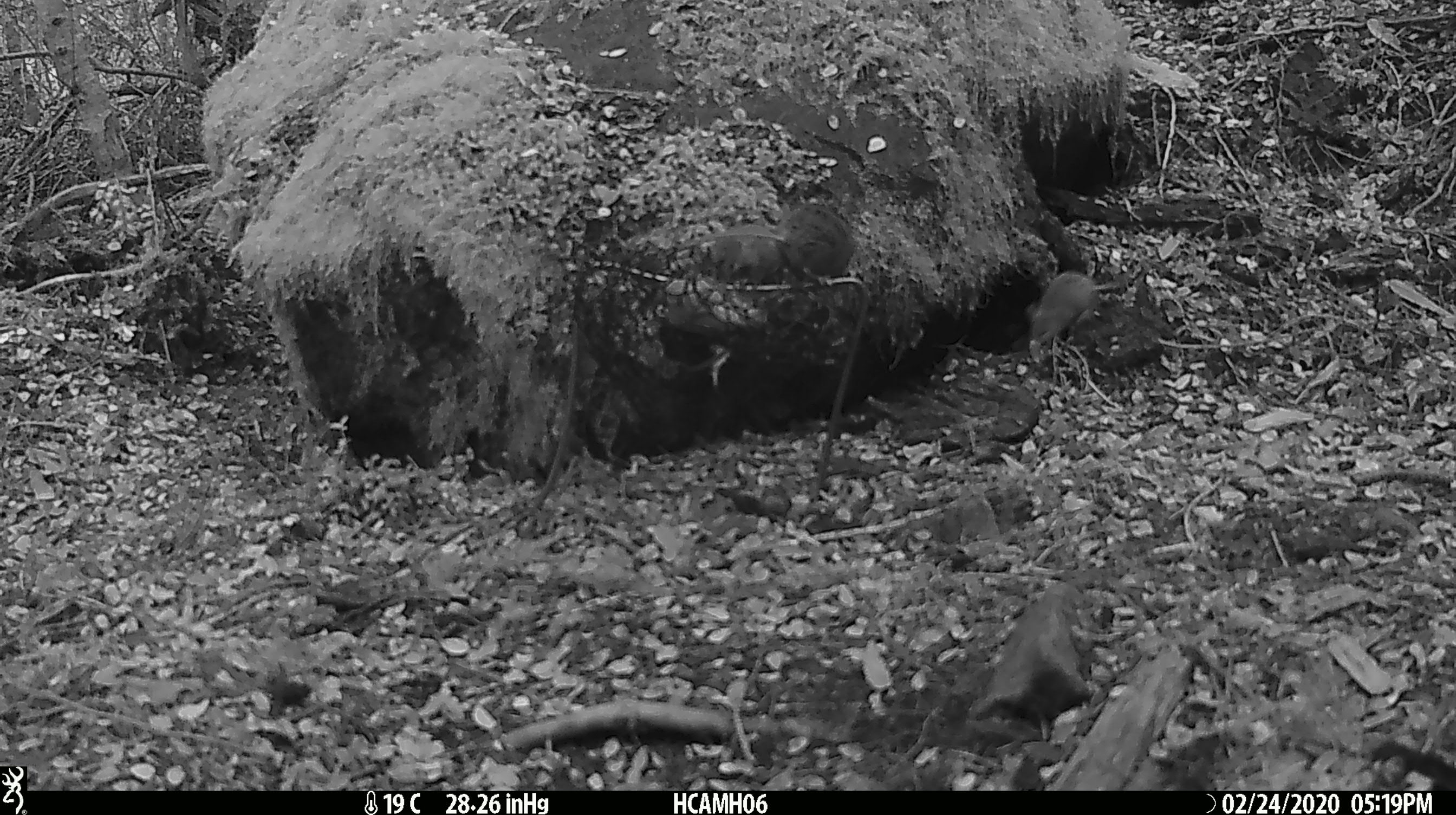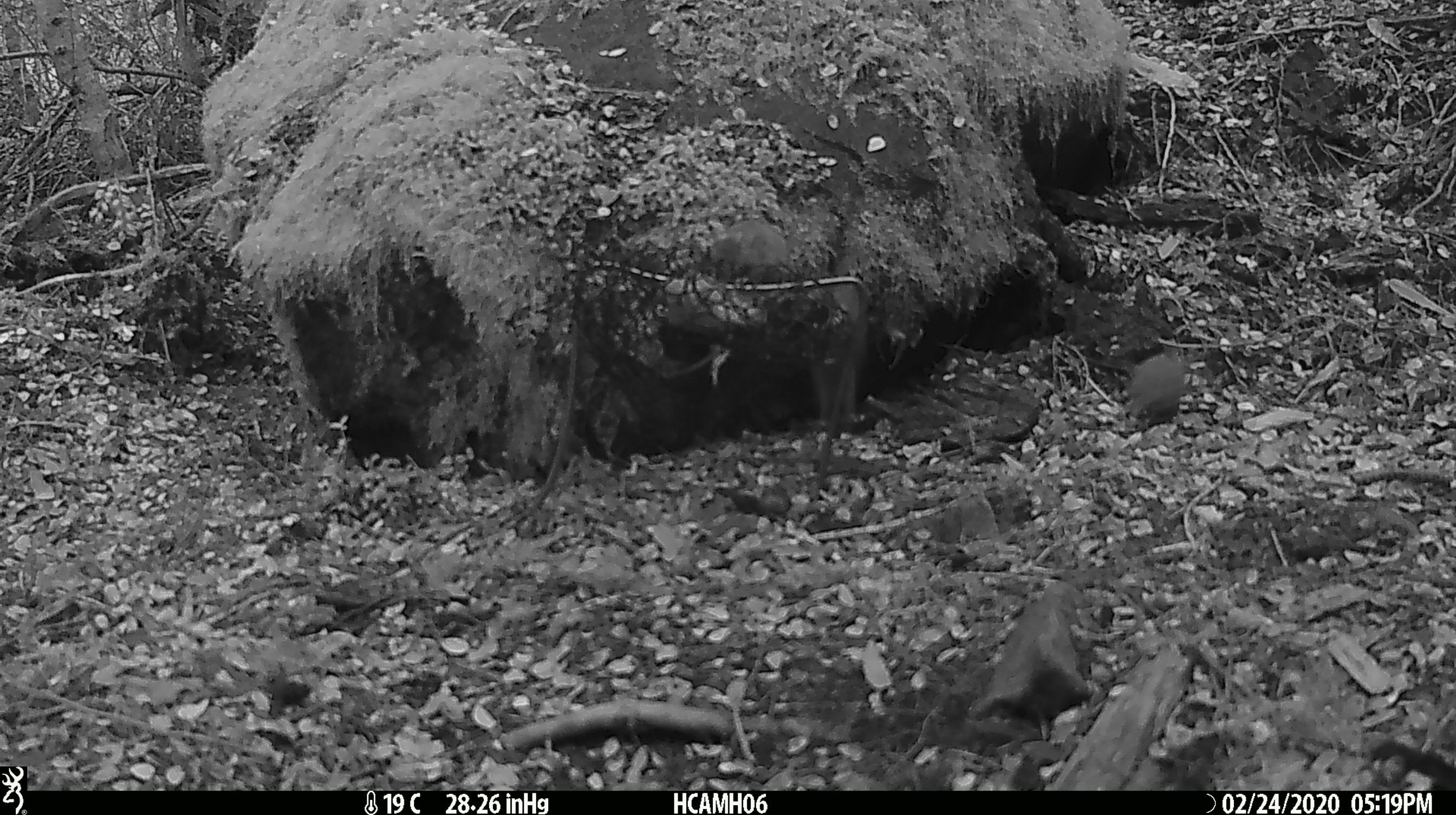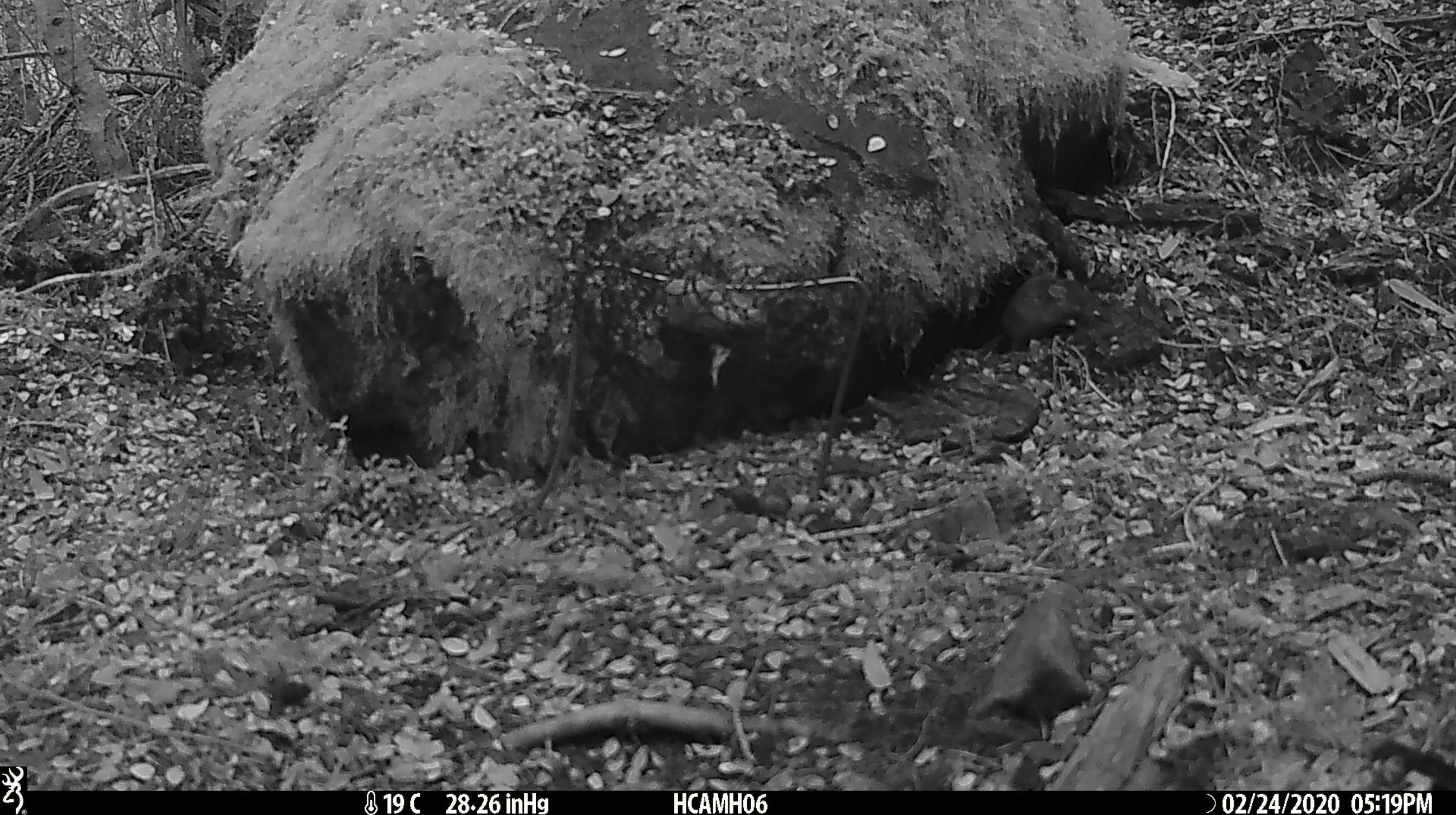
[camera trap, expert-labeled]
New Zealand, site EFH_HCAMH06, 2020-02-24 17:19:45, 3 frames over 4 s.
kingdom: Animalia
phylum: Chordata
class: Mammalia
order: Rodentia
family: Muridae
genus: Mus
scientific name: Mus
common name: mouse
Mouse (Mus).